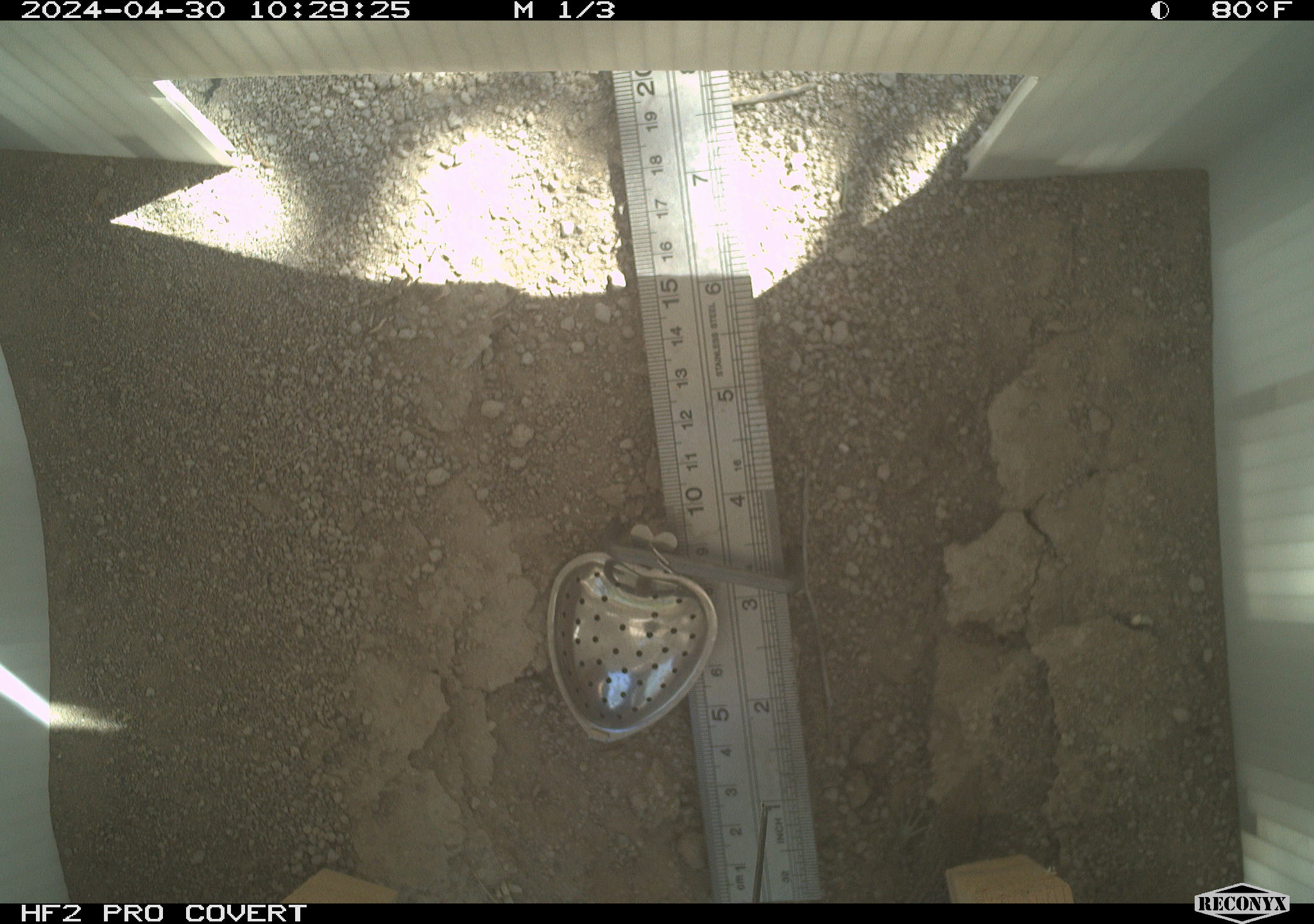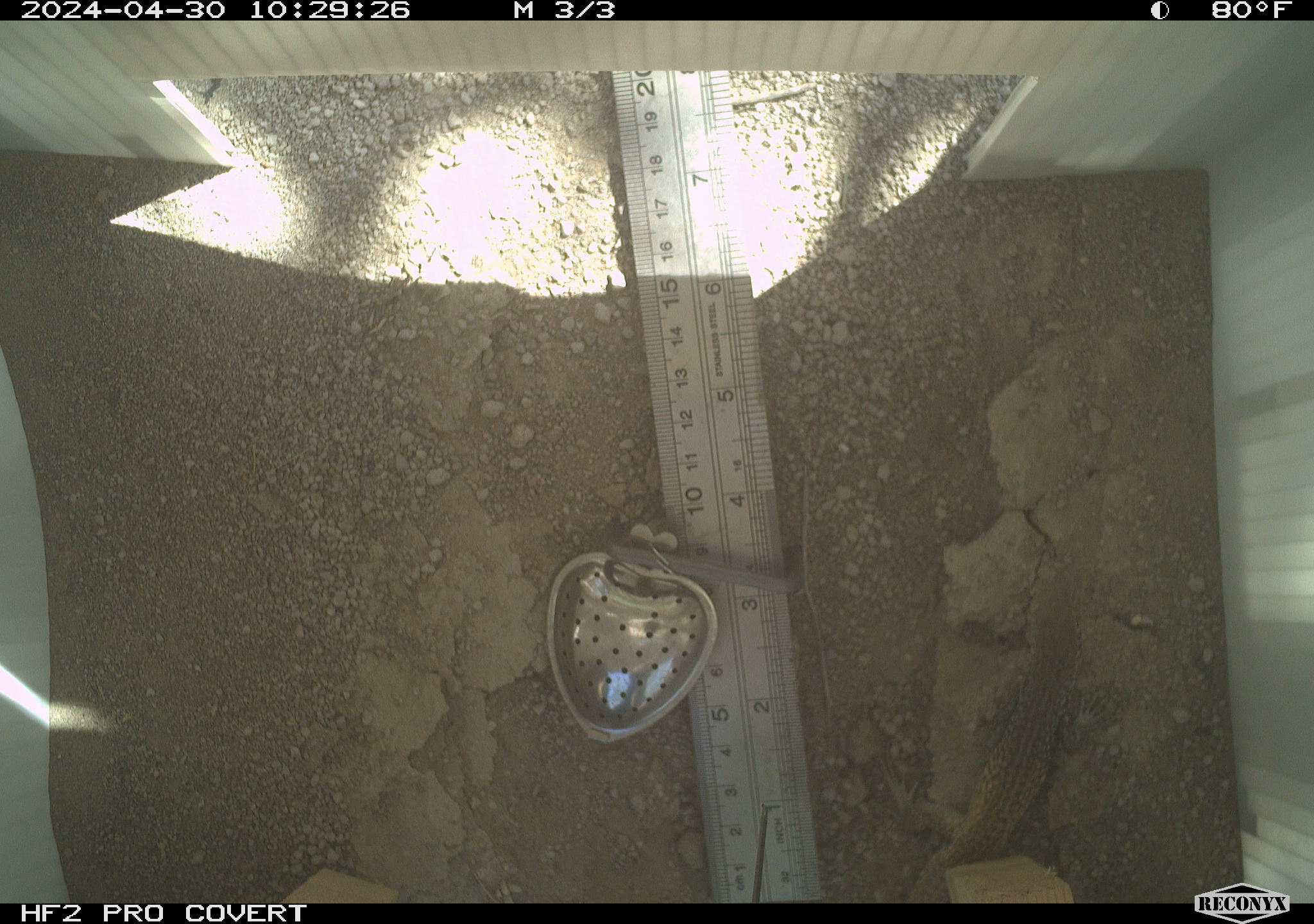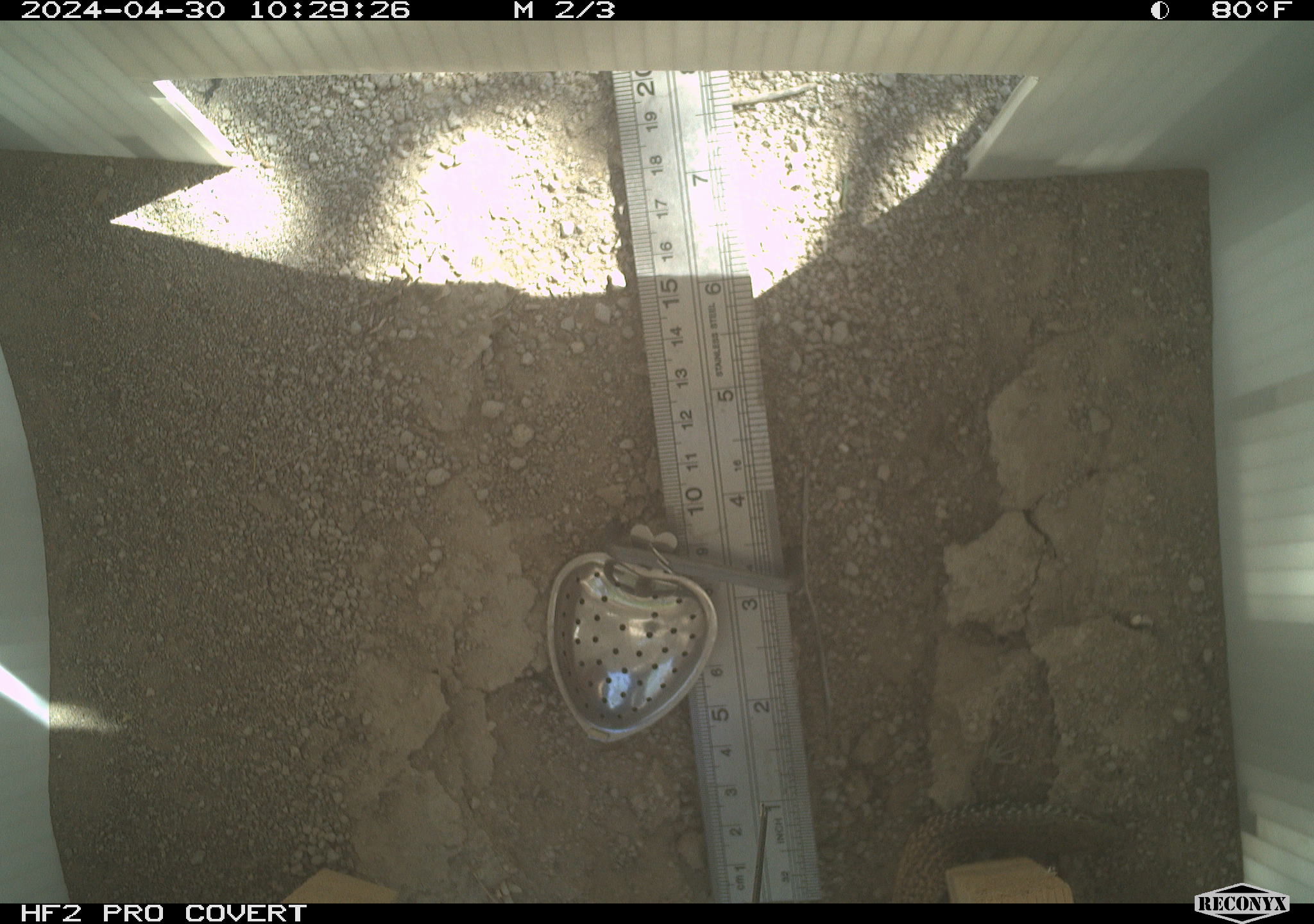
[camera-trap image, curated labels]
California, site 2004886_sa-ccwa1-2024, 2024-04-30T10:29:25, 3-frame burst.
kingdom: Animalia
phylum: Chordata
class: Reptilia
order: Squamata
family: Phrynosomatidae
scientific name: Phrynosomatidae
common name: phrynosomatid lizards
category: phrynosomatidae family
Phrynosomatidae family (phrynosomatid lizards) (Phrynosomatidae).